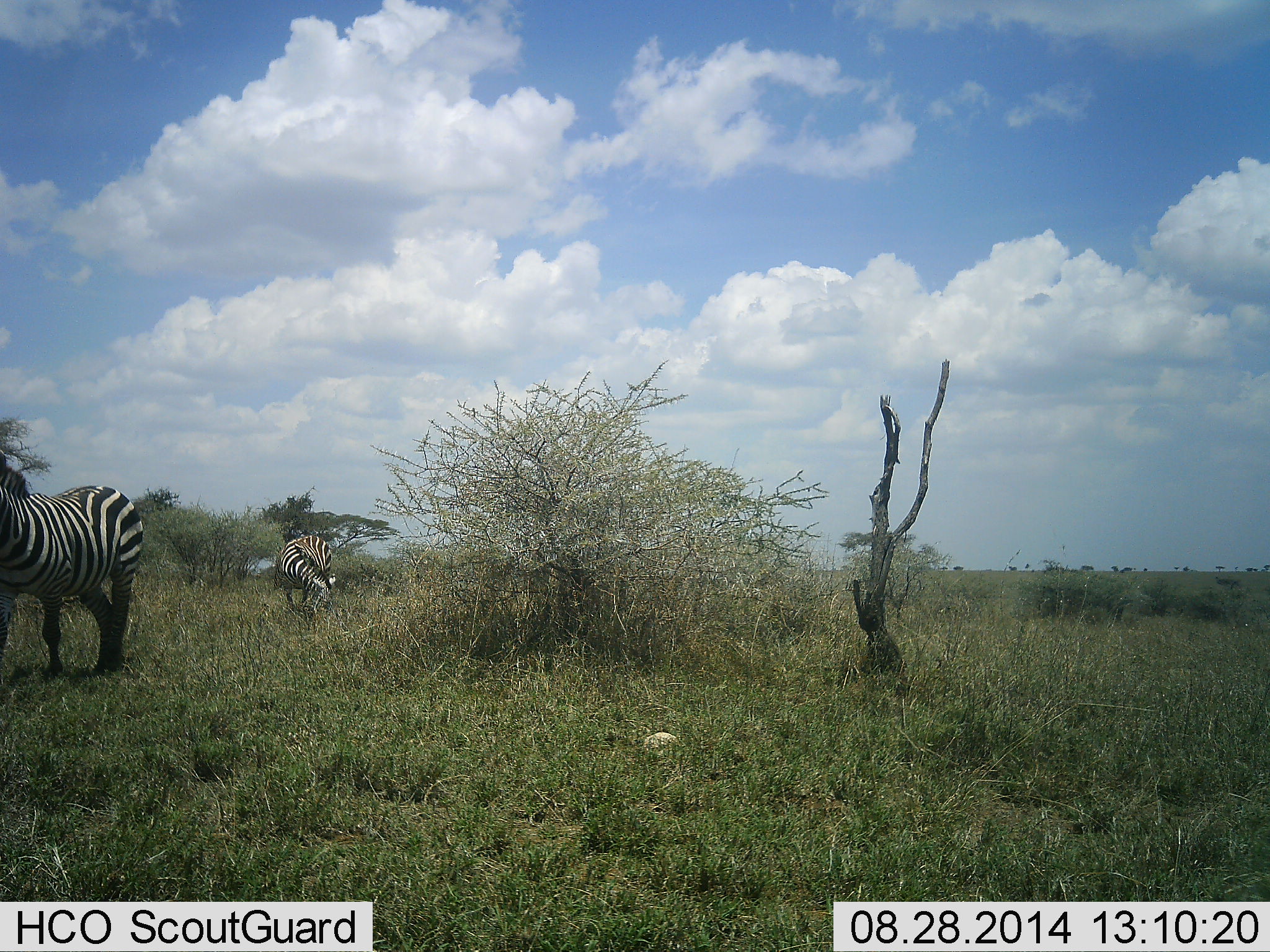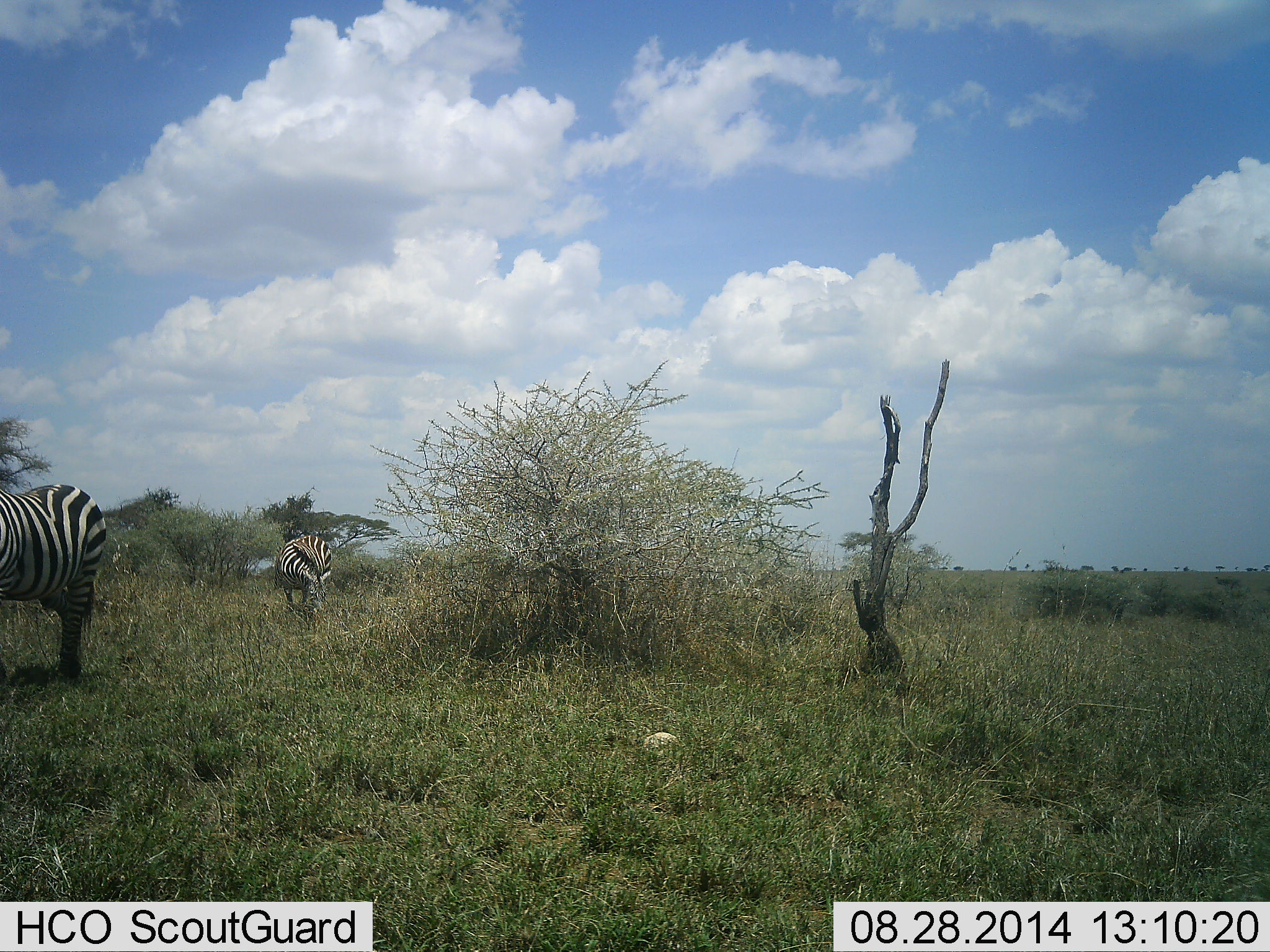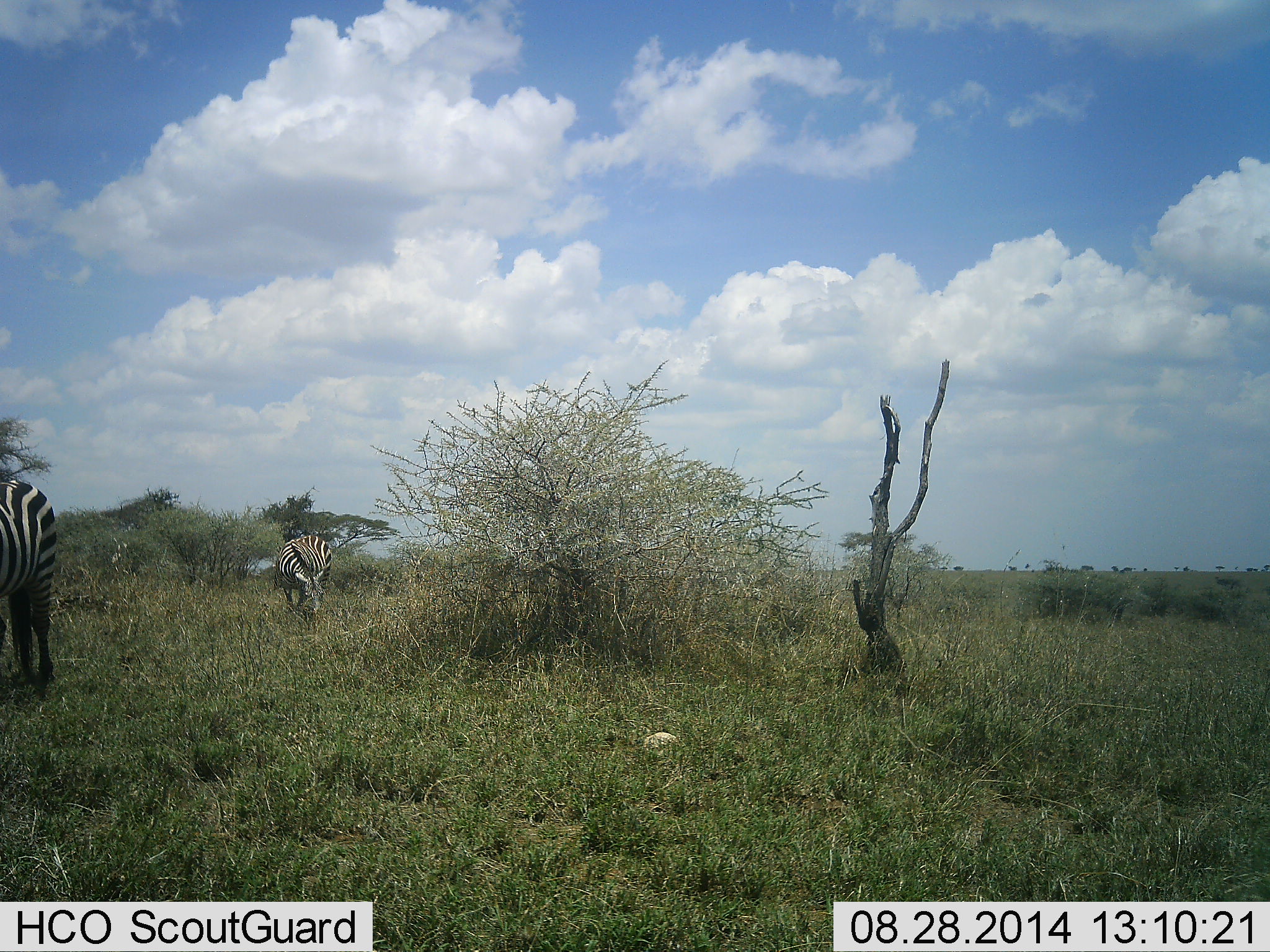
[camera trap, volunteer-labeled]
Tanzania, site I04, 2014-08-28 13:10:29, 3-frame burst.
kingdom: Animalia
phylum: Chordata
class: Mammalia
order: Perissodactyla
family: Equidae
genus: Equus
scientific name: Equus quagga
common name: plains zebra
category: zebra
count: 2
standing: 30%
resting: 0%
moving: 60%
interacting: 0%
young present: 0%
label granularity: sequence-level